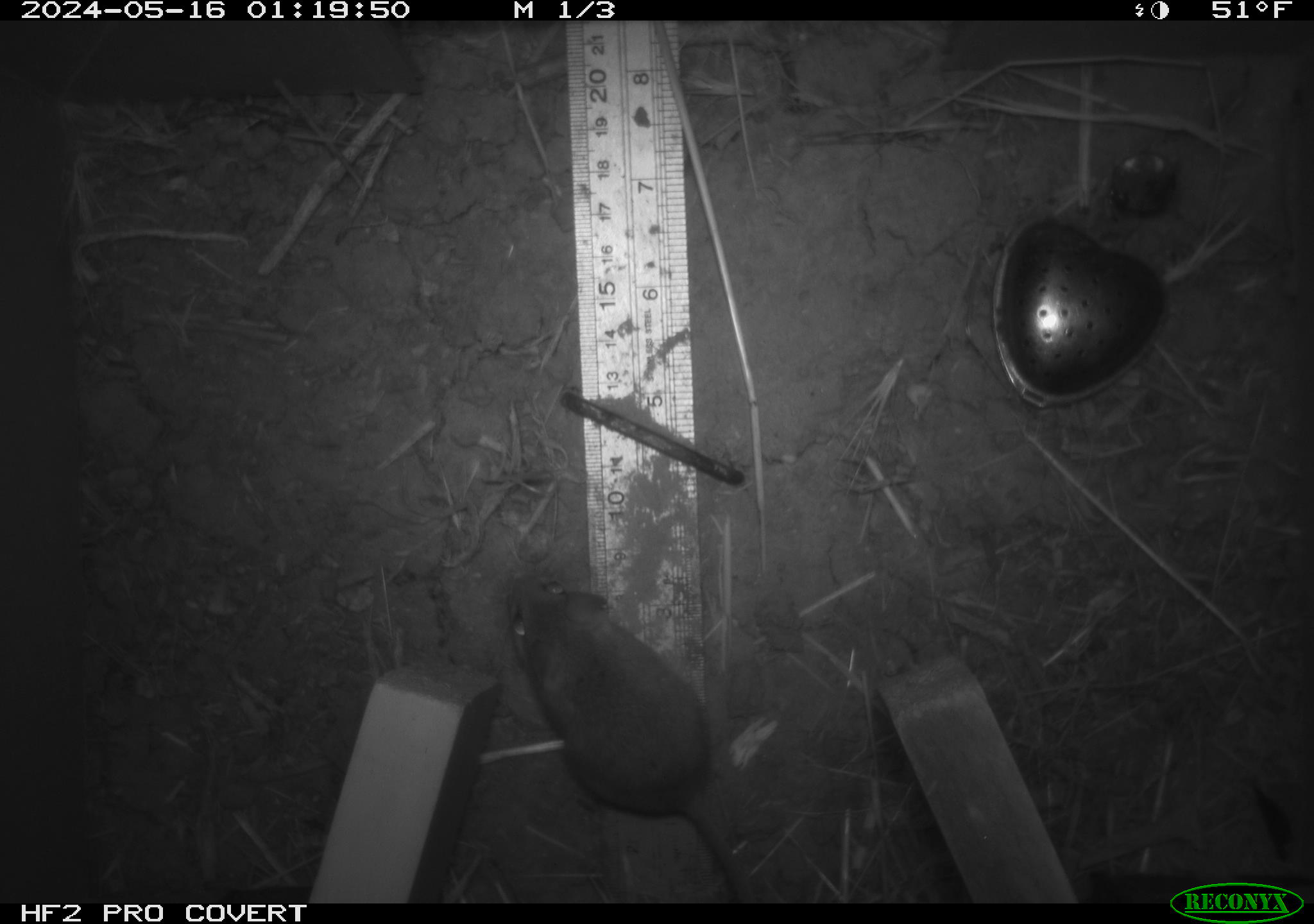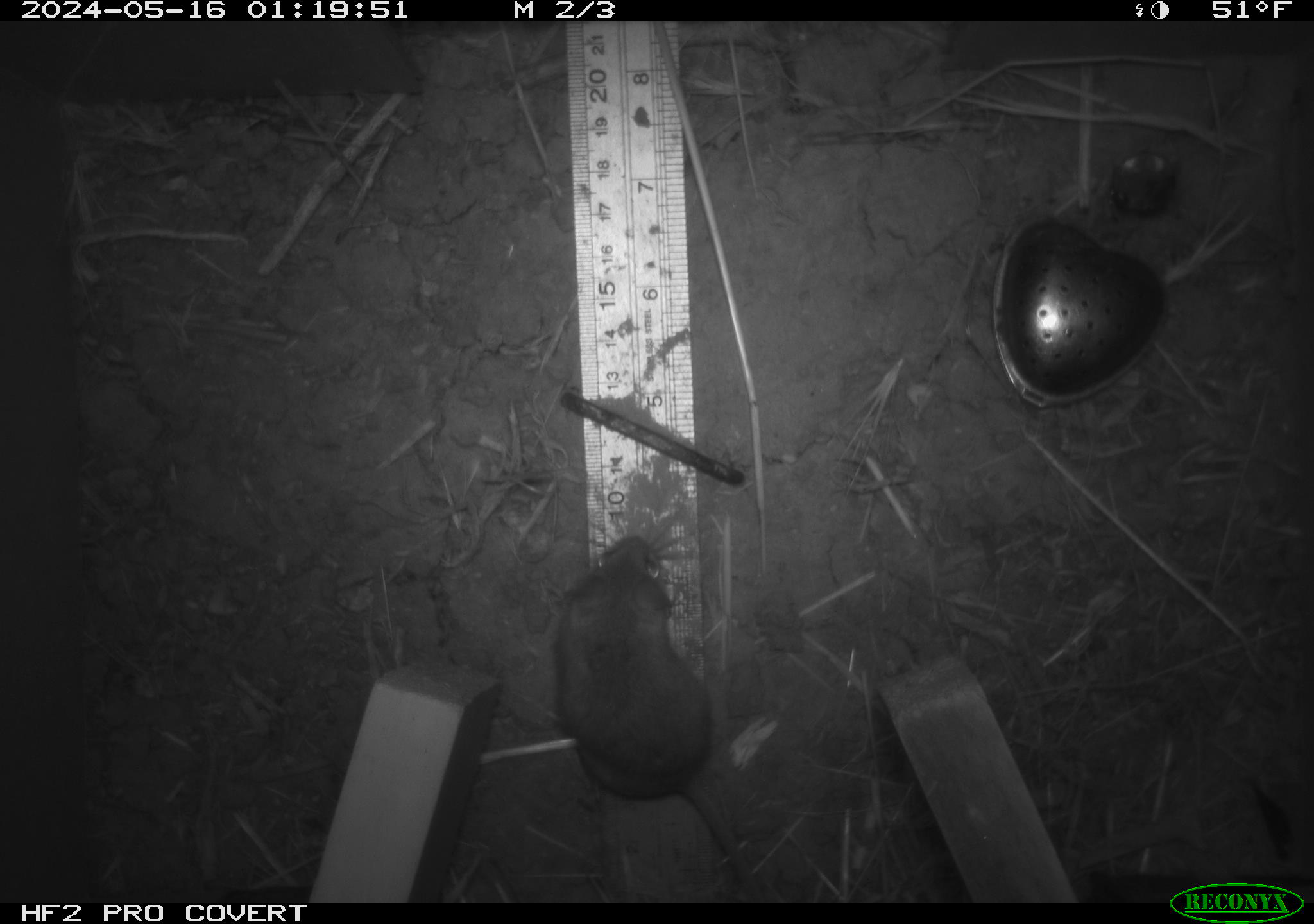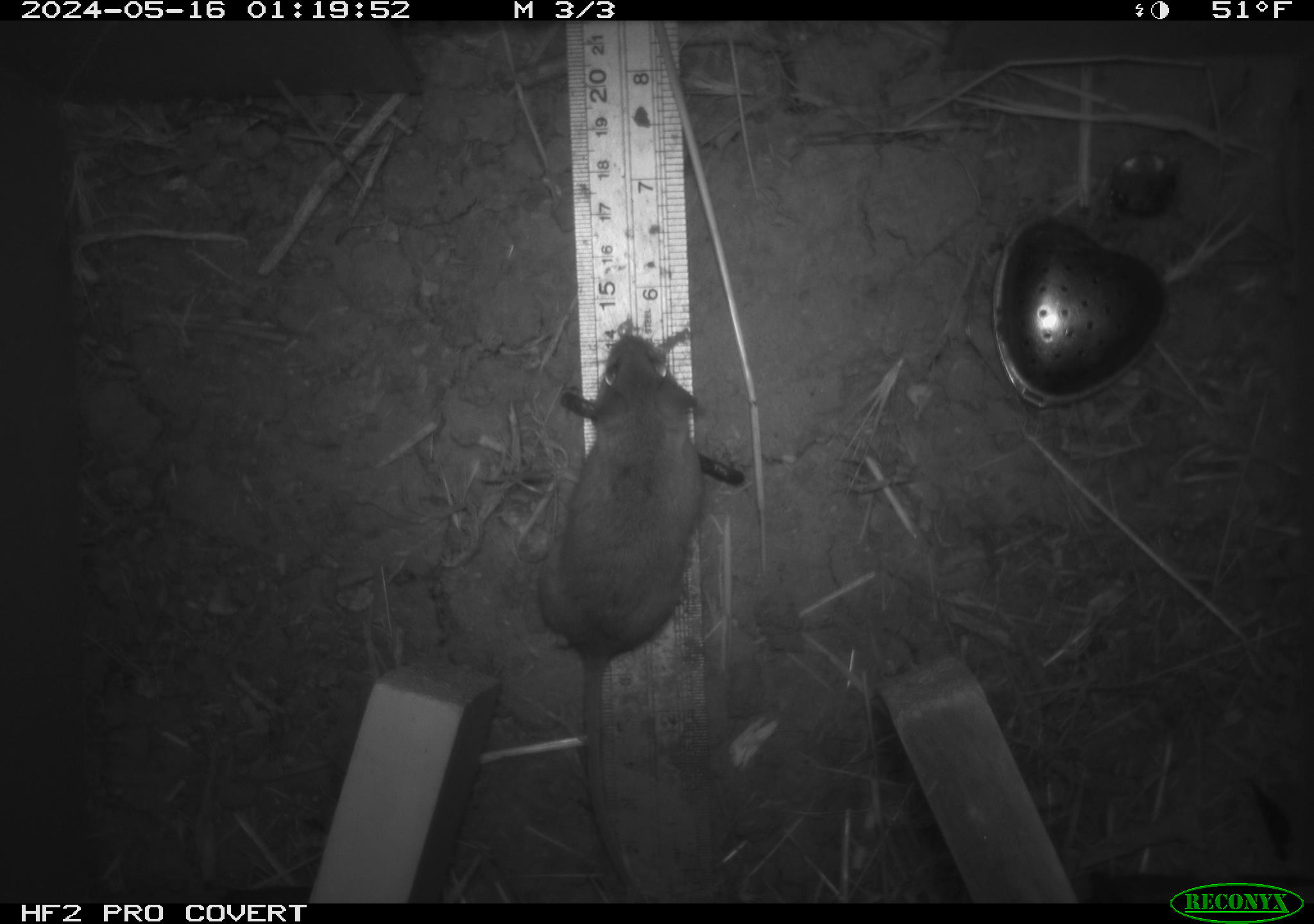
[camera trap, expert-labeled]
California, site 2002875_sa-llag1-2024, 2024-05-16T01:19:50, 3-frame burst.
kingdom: Animalia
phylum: Chordata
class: Mammalia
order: Rodentia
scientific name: Rodentia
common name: mouse species